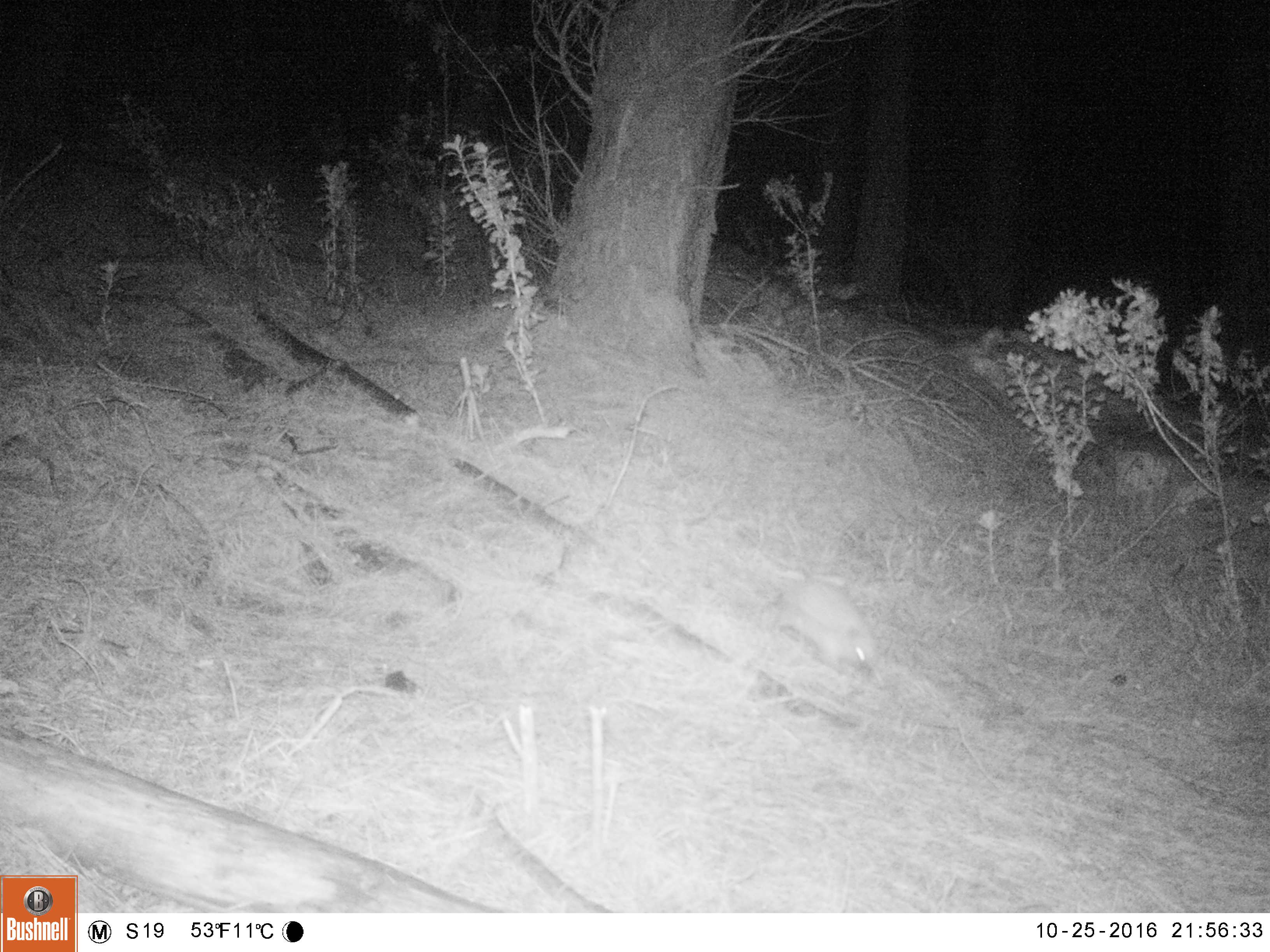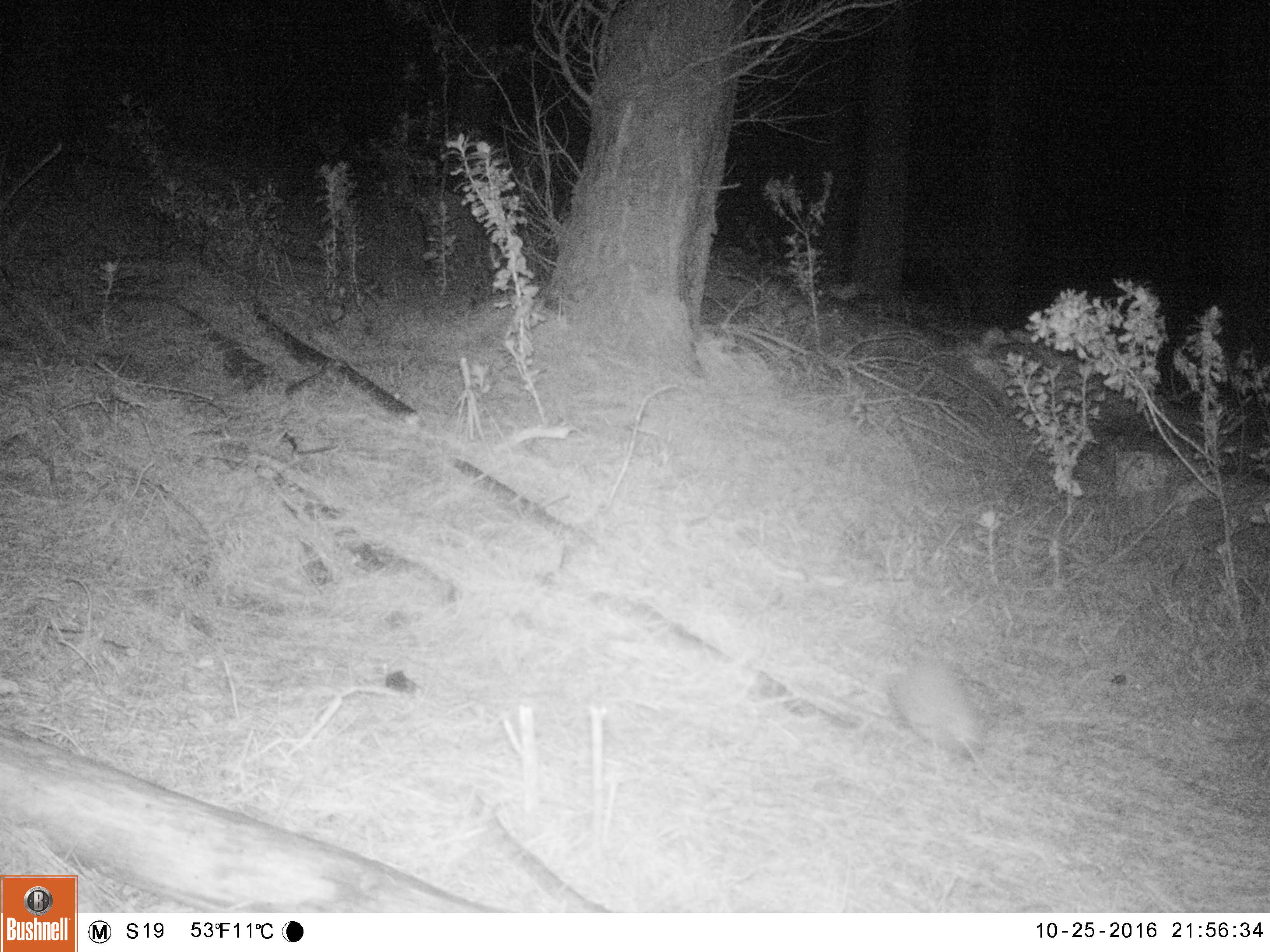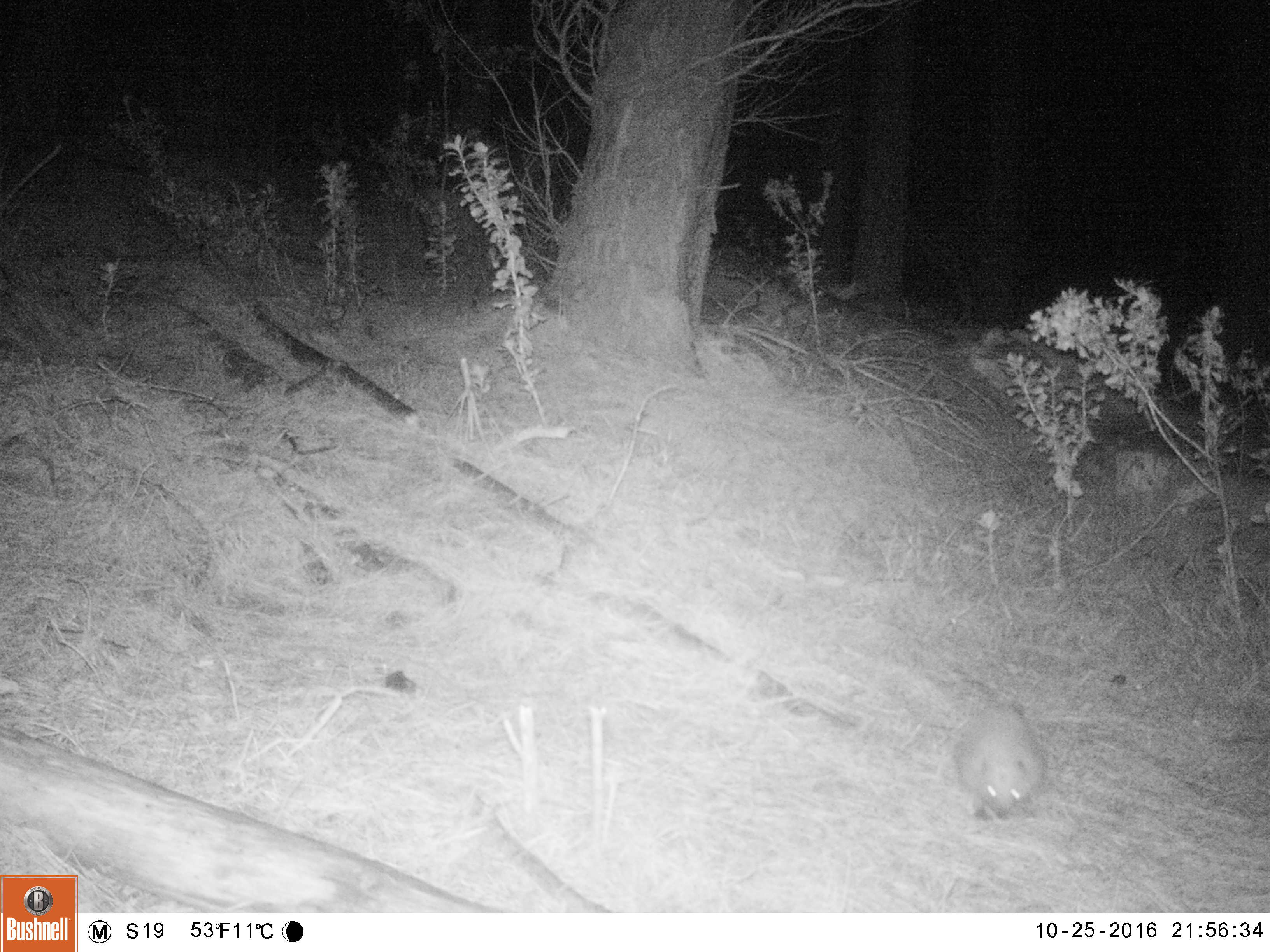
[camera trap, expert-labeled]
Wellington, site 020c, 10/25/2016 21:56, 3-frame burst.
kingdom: Animalia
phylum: Chordata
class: Mammalia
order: Eulipotyphla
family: Erinaceidae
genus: Erinaceus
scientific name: Erinaceus europaeus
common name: hedgehog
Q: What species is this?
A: Hedgehog (Erinaceus europaeus).